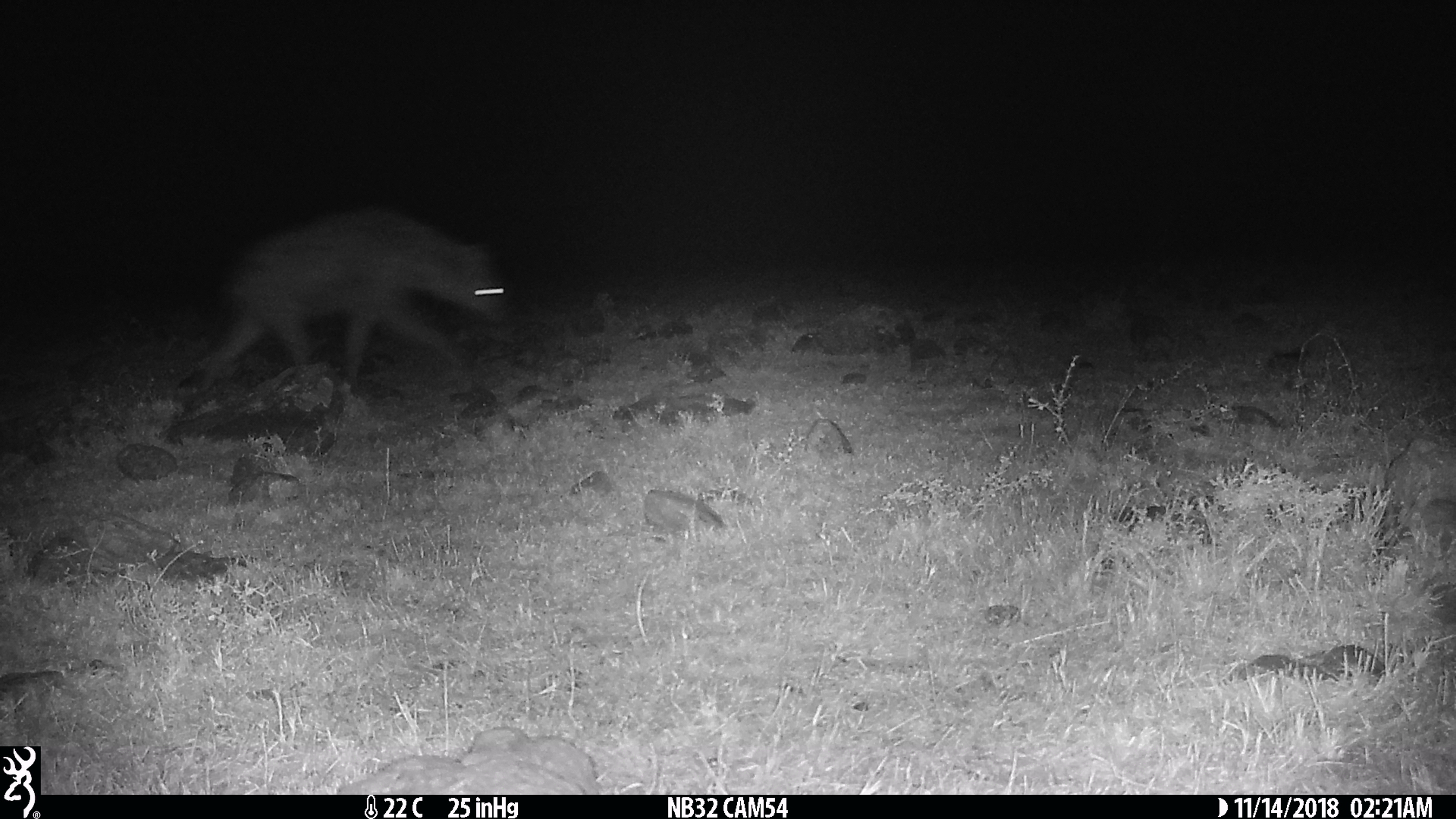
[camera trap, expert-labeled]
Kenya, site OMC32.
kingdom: Animalia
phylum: Chordata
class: Mammalia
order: Carnivora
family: Hyaenidae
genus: Crocuta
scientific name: Crocuta crocuta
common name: spotted hyena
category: hyena spotted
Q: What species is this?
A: Hyena spotted (spotted hyena) (Crocuta crocuta).